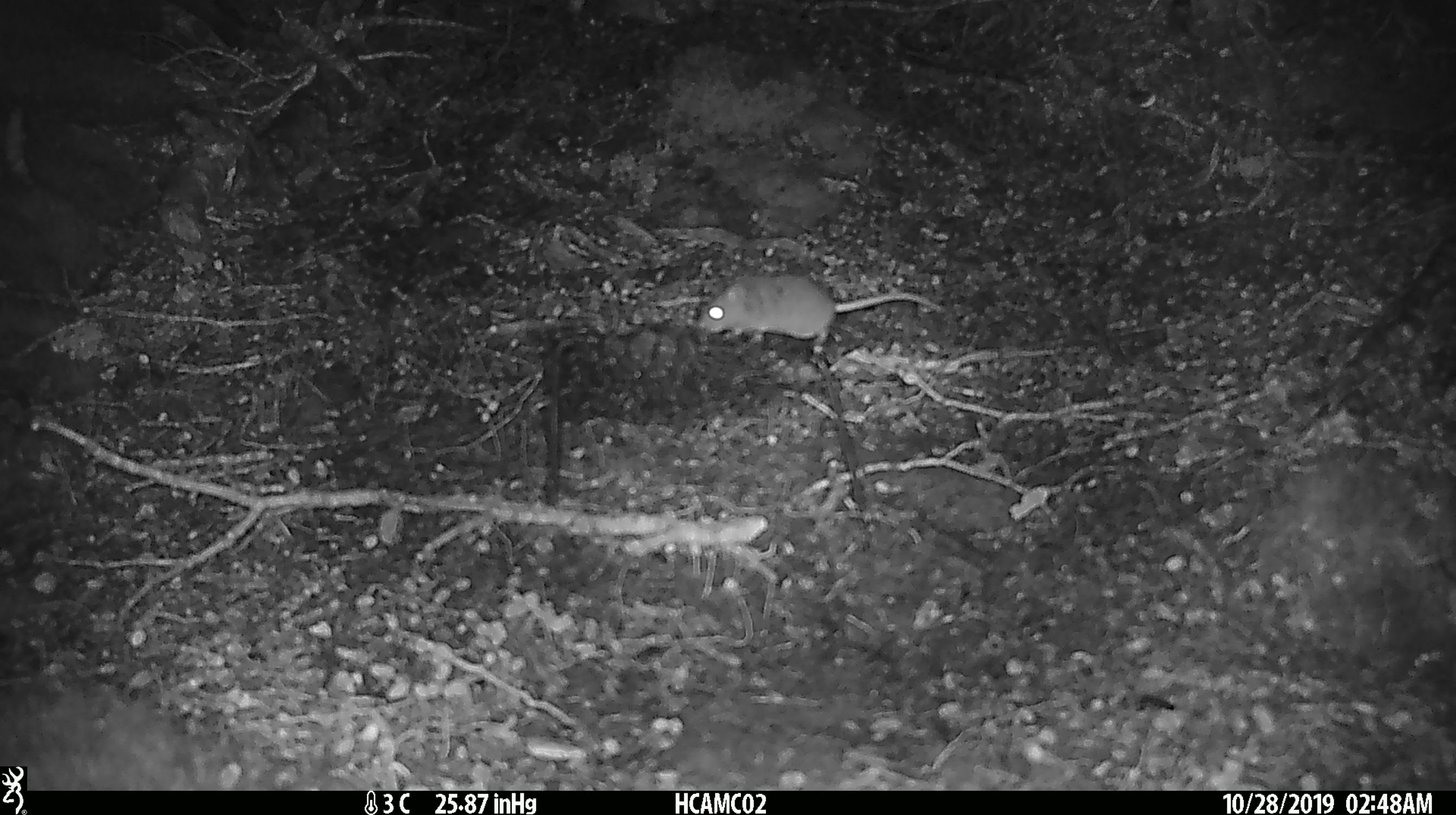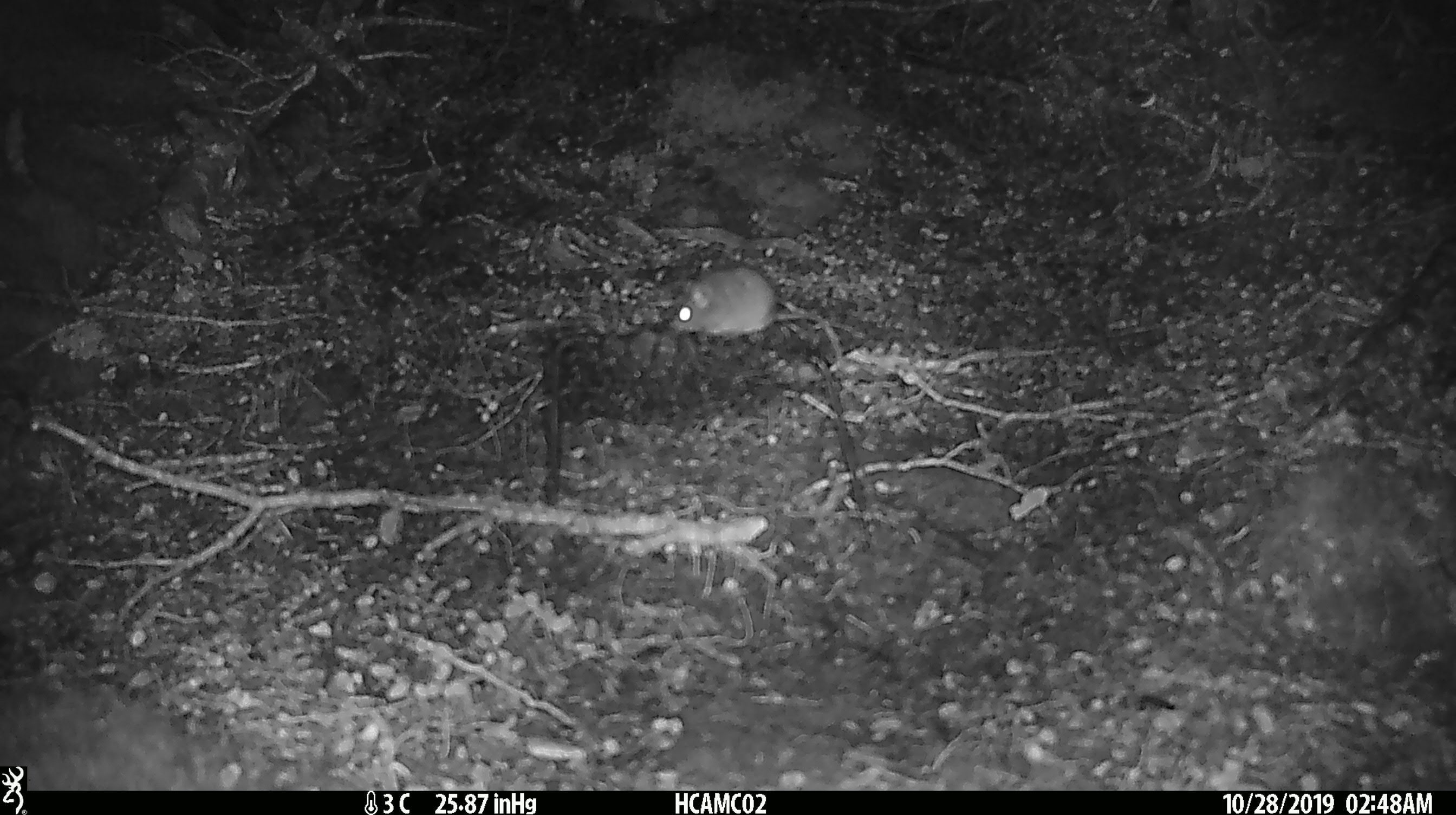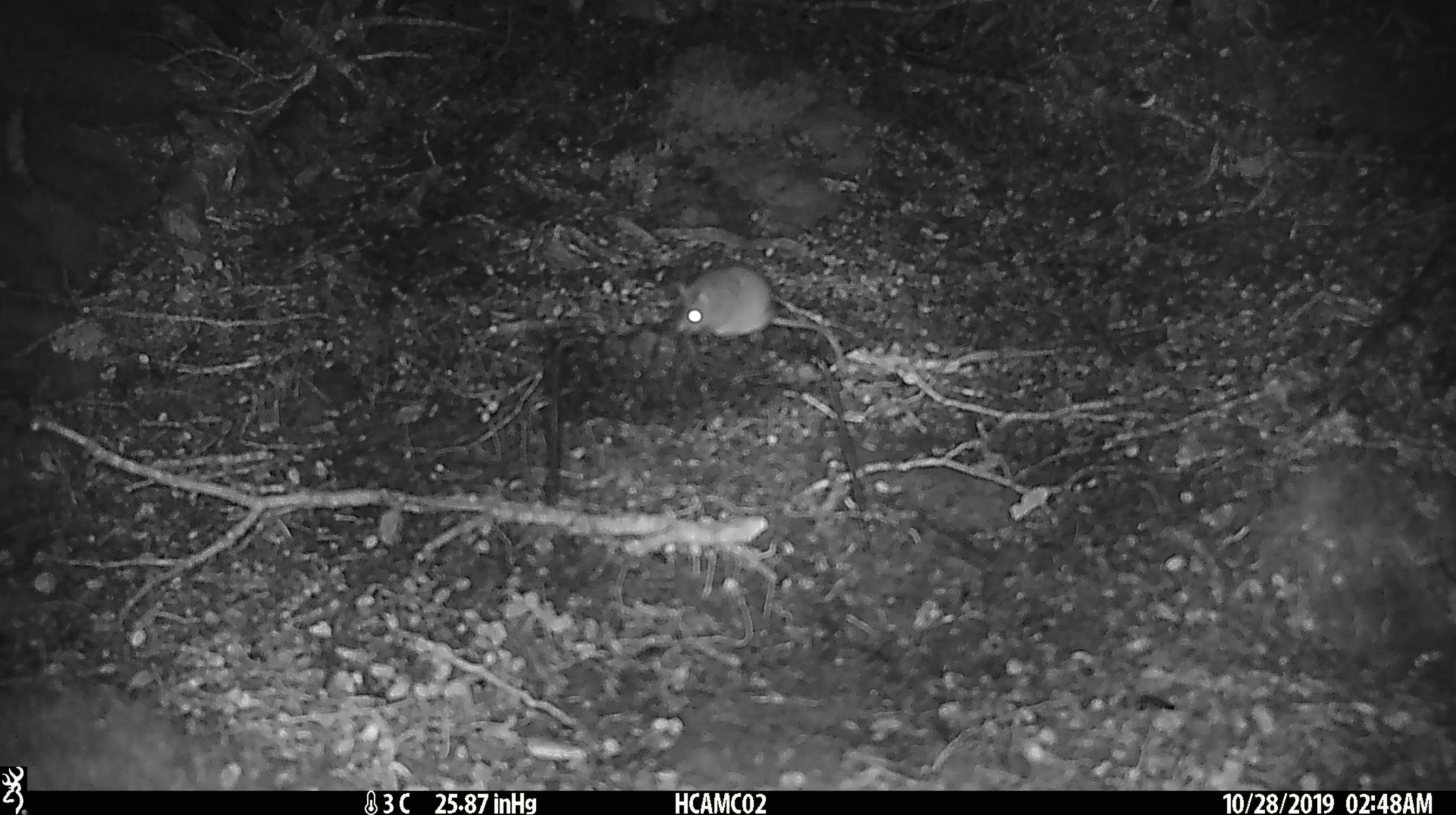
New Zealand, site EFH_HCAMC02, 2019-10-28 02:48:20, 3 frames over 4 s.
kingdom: Animalia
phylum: Chordata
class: Mammalia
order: Rodentia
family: Muridae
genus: Mus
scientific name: Mus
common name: mouse